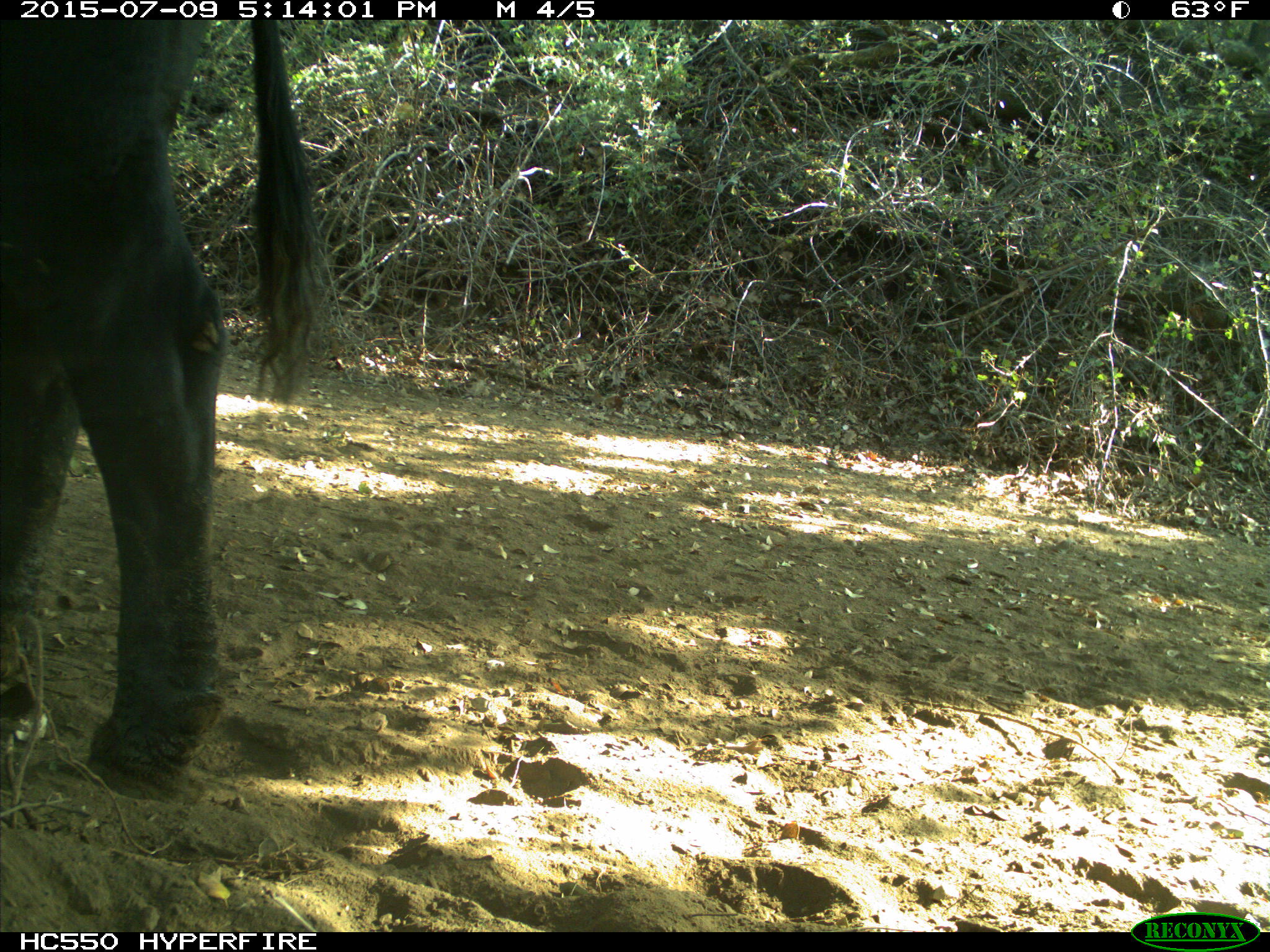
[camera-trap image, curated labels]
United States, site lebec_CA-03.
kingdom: Animalia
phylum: Chordata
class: Mammalia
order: Artiodactyla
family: Bovidae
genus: Bos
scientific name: Bos taurus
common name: domestic cow